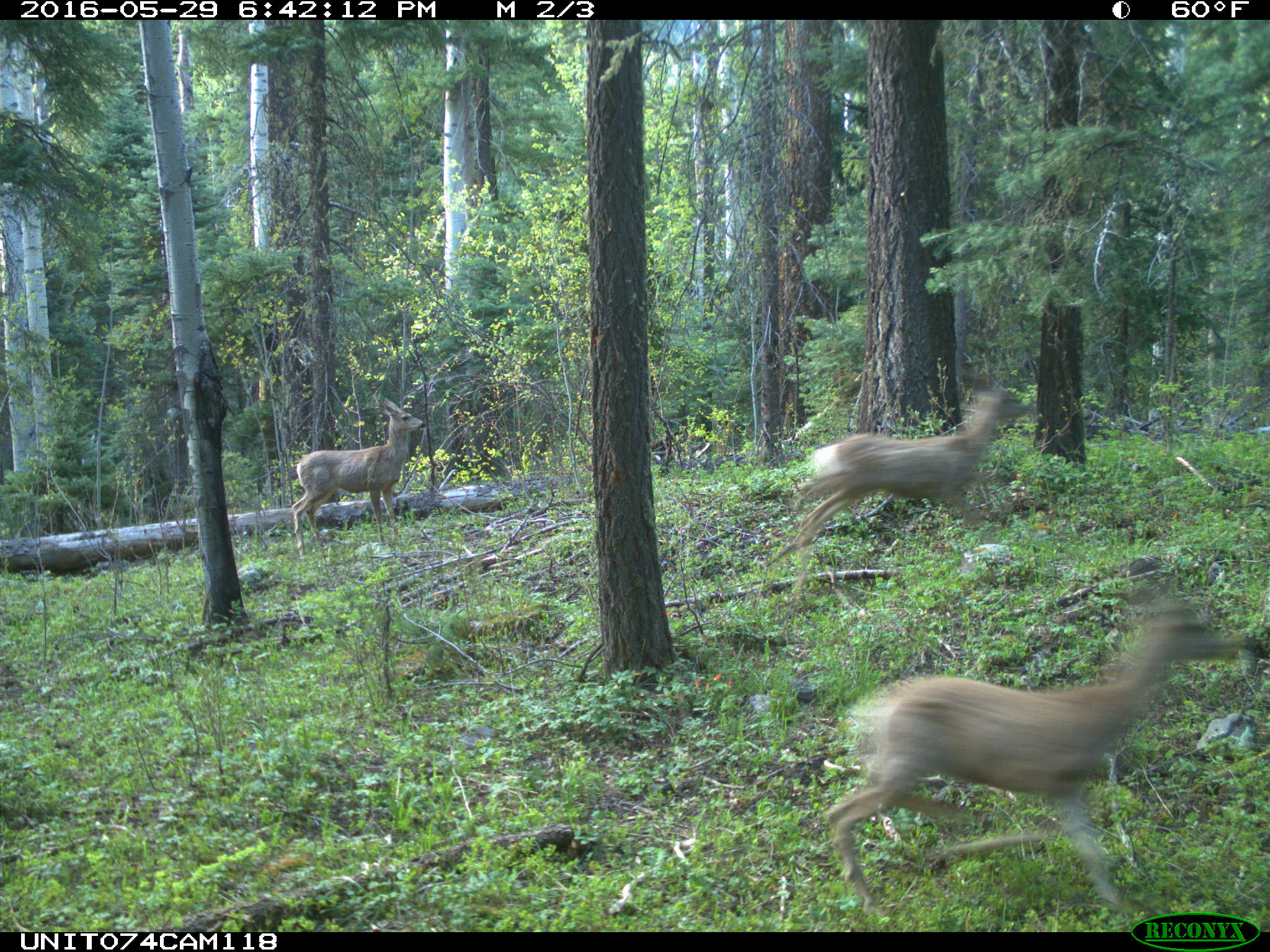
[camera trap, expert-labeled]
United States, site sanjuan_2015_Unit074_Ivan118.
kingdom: Animalia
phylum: Chordata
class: Mammalia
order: Artiodactyla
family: Cervidae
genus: Odocoileus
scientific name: Odocoileus hemionus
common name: mule deer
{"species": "Odocoileus hemionus (mule deer)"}